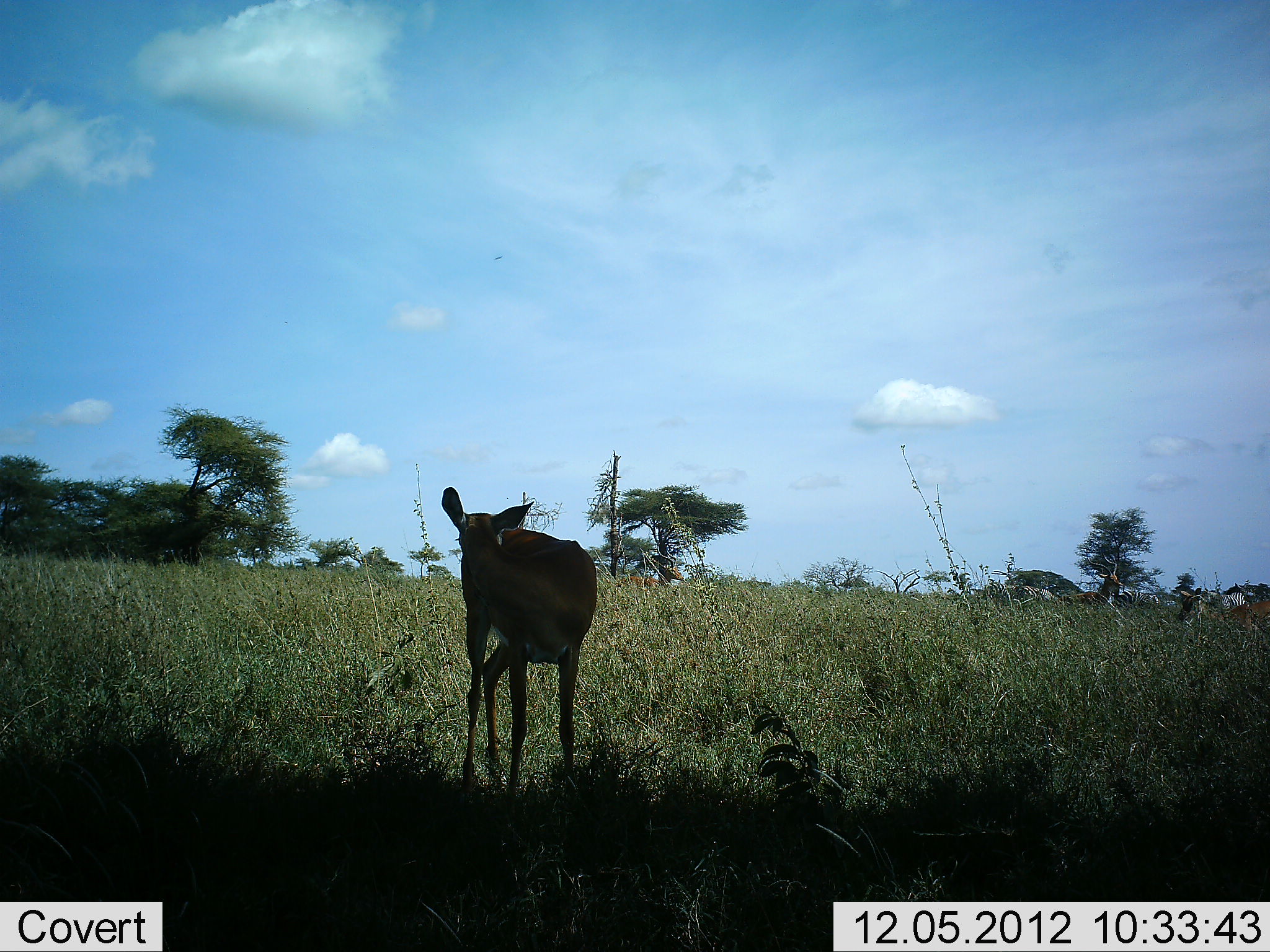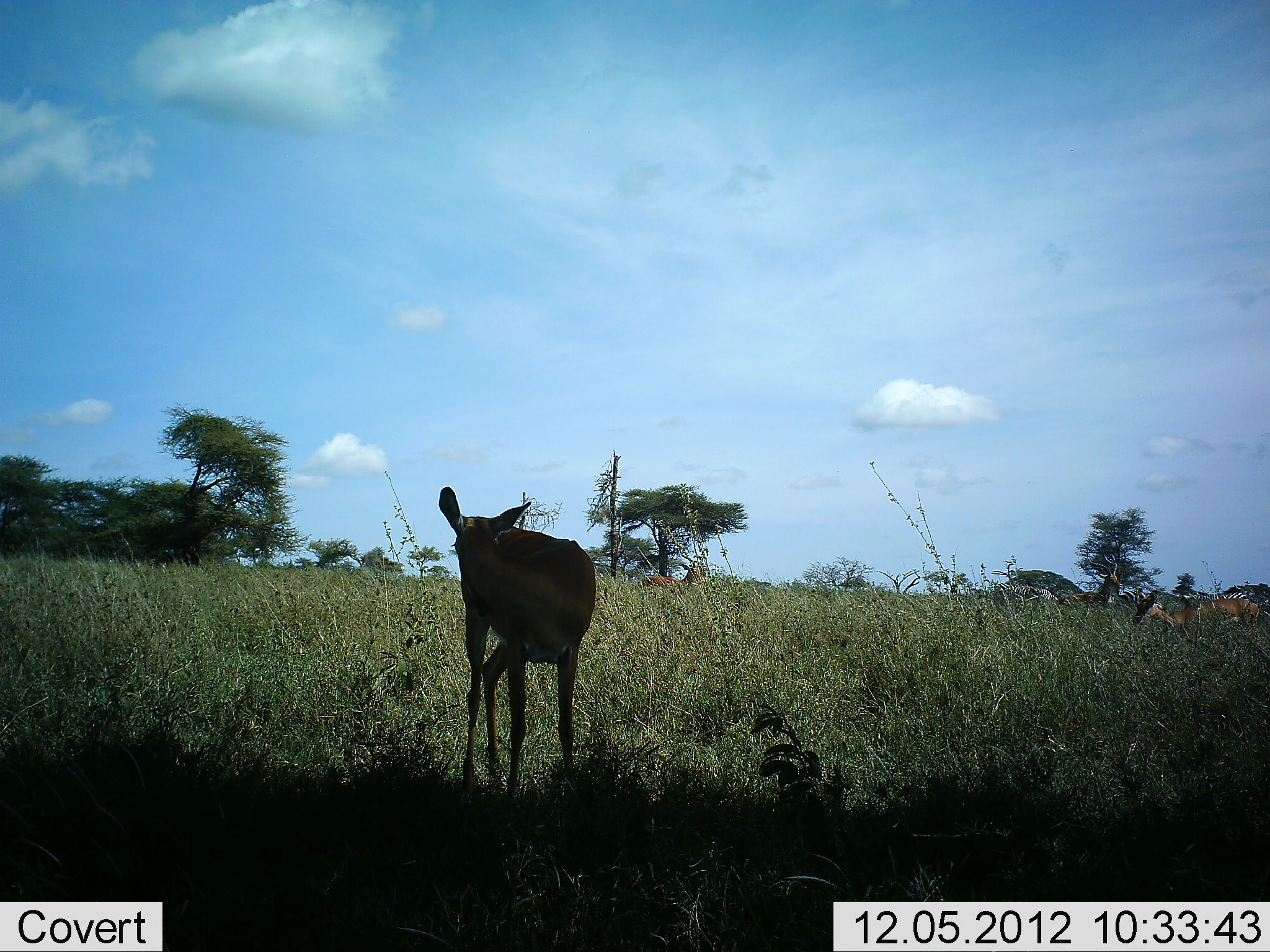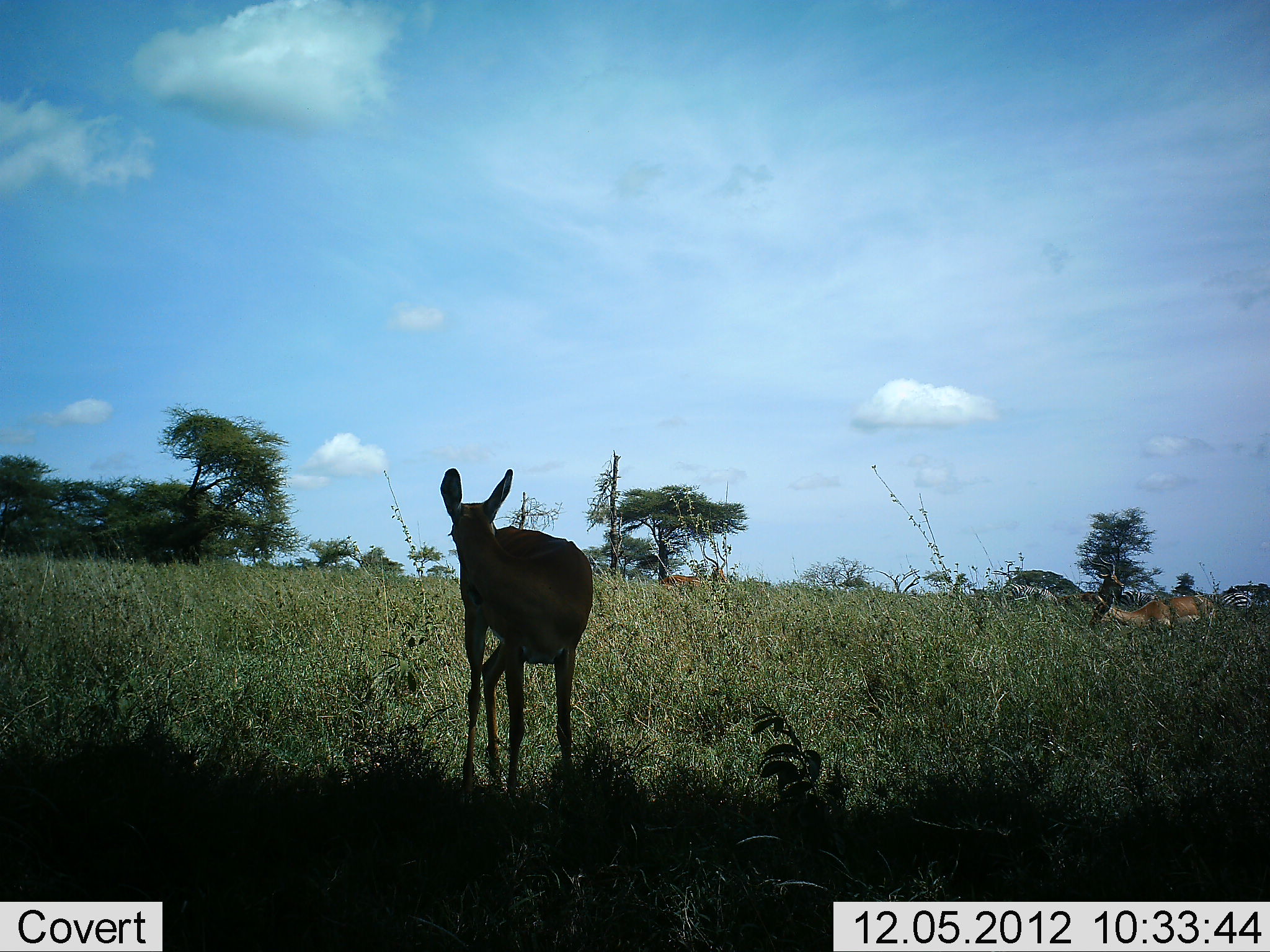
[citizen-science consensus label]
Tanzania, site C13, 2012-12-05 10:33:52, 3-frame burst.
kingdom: Animalia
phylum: Chordata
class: Mammalia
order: Artiodactyla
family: Bovidae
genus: Aepyceros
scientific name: Aepyceros melampus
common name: impala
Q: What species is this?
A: Impala (Aepyceros melampus).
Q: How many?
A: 4.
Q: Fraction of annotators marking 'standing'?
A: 100%.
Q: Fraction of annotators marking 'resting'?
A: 0%.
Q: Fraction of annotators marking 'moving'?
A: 73%.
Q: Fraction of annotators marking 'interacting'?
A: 0%.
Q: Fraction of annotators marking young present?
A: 0%.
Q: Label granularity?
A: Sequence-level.